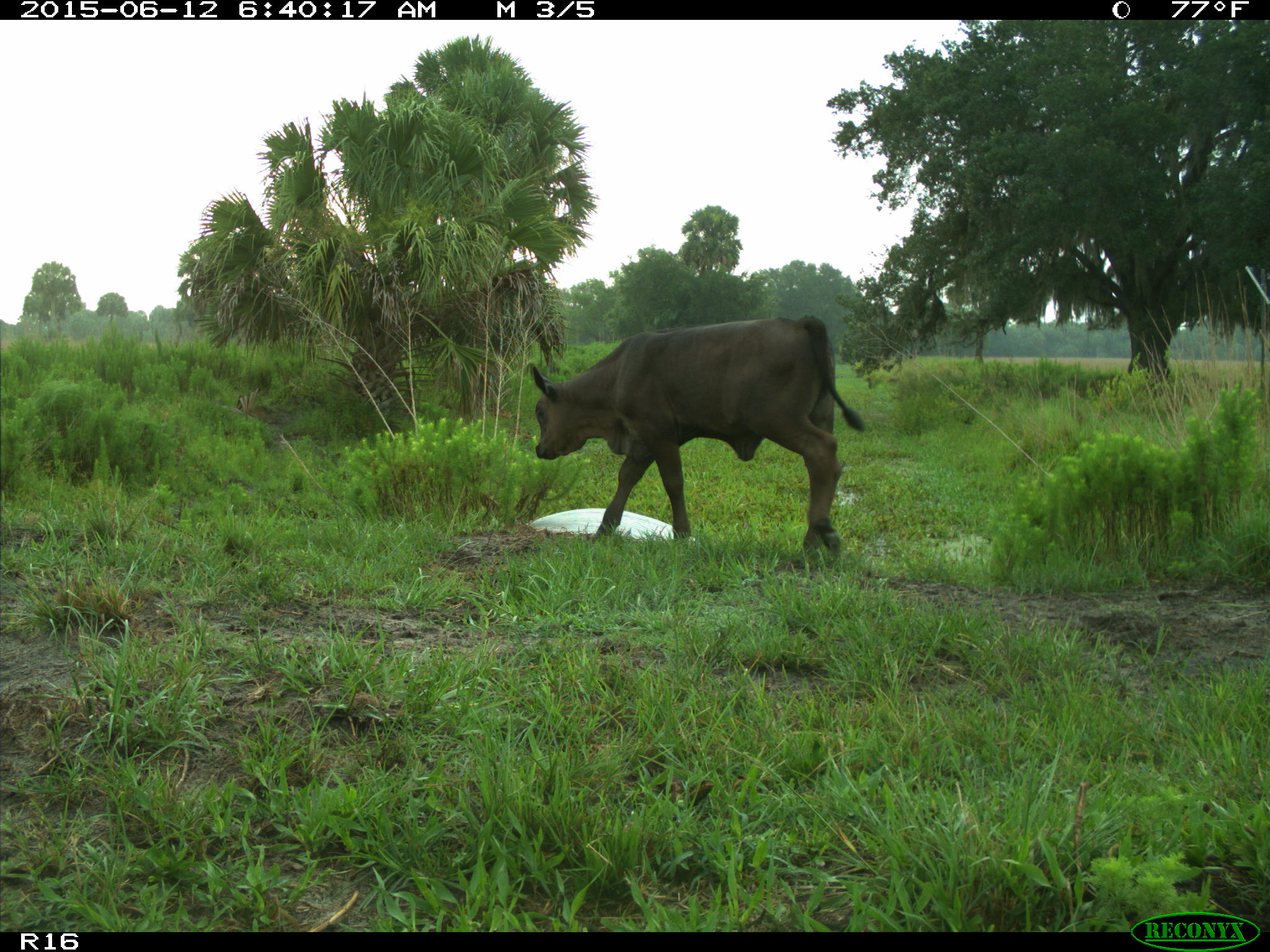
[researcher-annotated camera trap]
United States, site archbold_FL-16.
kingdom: Animalia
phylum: Chordata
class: Mammalia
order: Artiodactyla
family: Bovidae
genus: Bos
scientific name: Bos taurus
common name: domestic cow